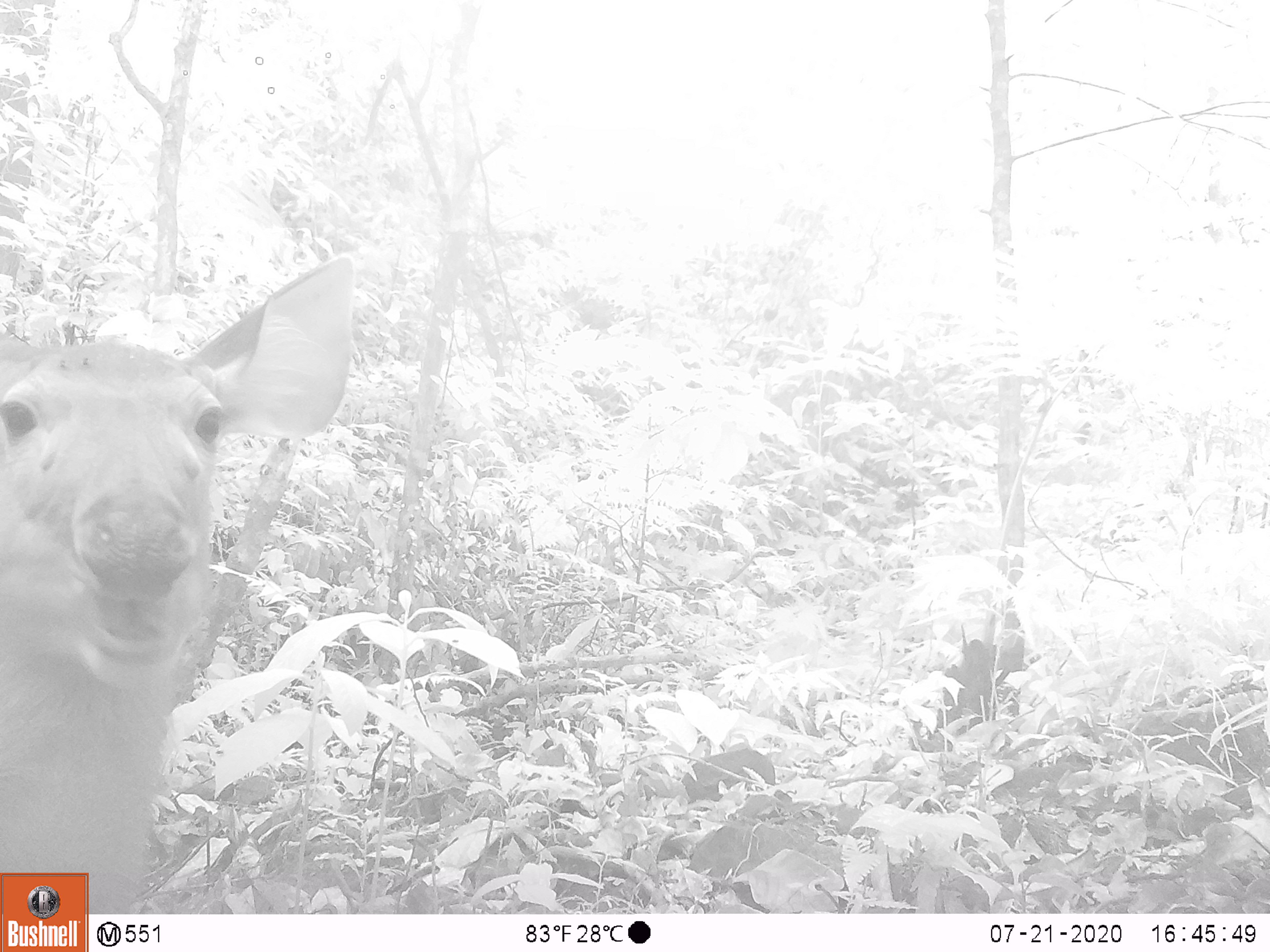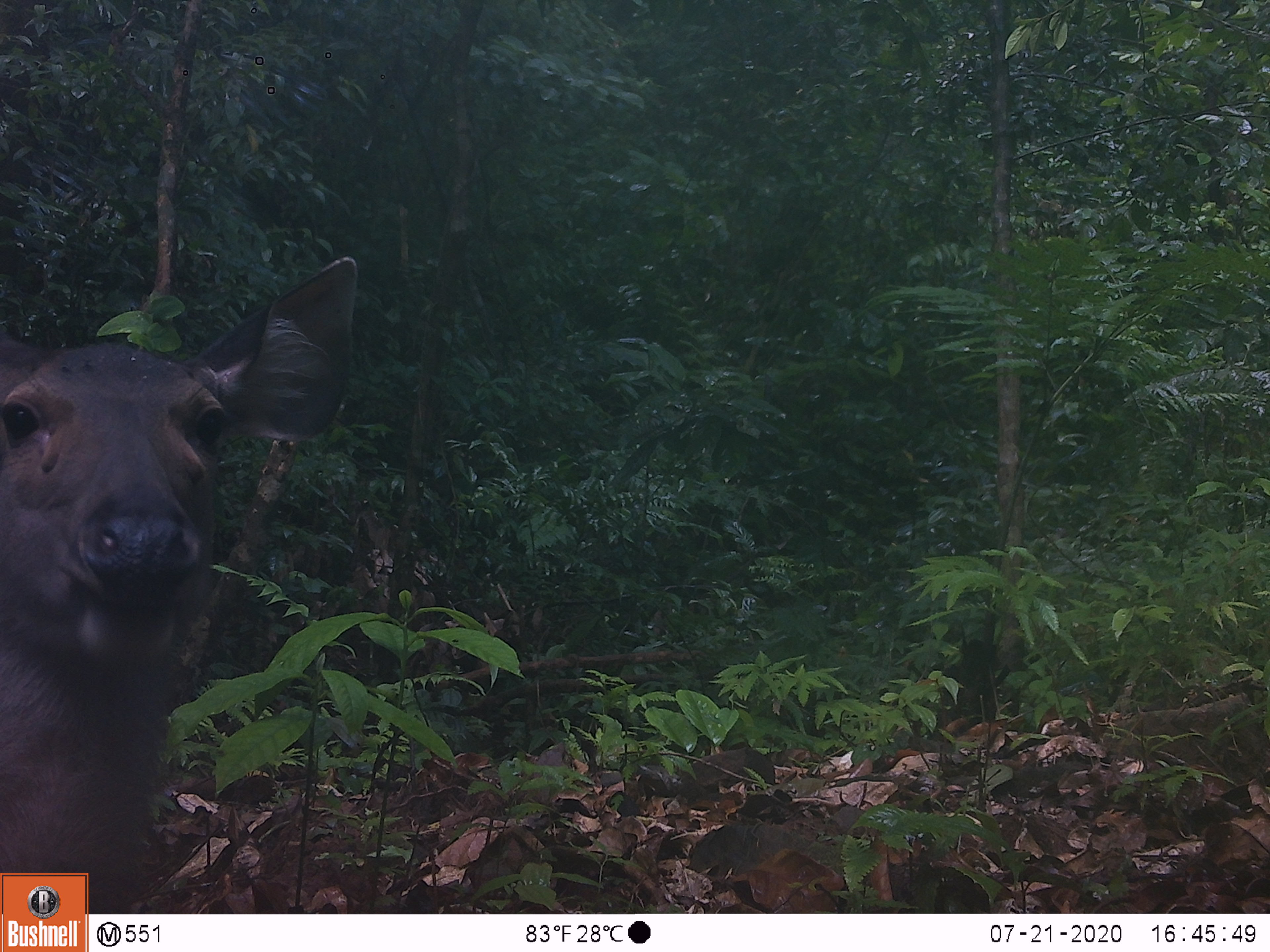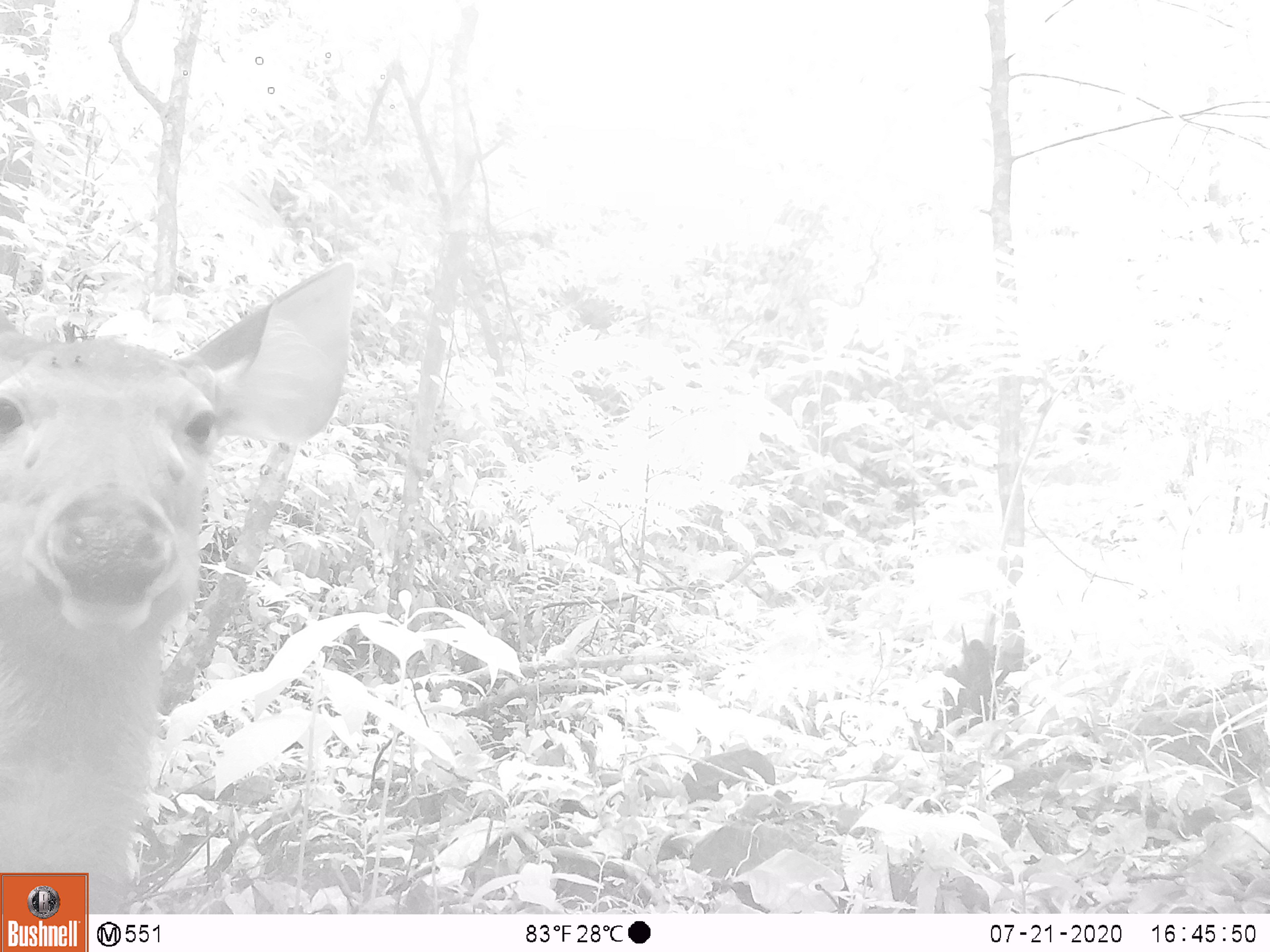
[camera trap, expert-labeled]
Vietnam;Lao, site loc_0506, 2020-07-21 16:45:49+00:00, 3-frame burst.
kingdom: Animalia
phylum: Chordata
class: Mammalia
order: Artiodactyla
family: Cervidae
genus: Rusa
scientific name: Rusa unicolor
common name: sambar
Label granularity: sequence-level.